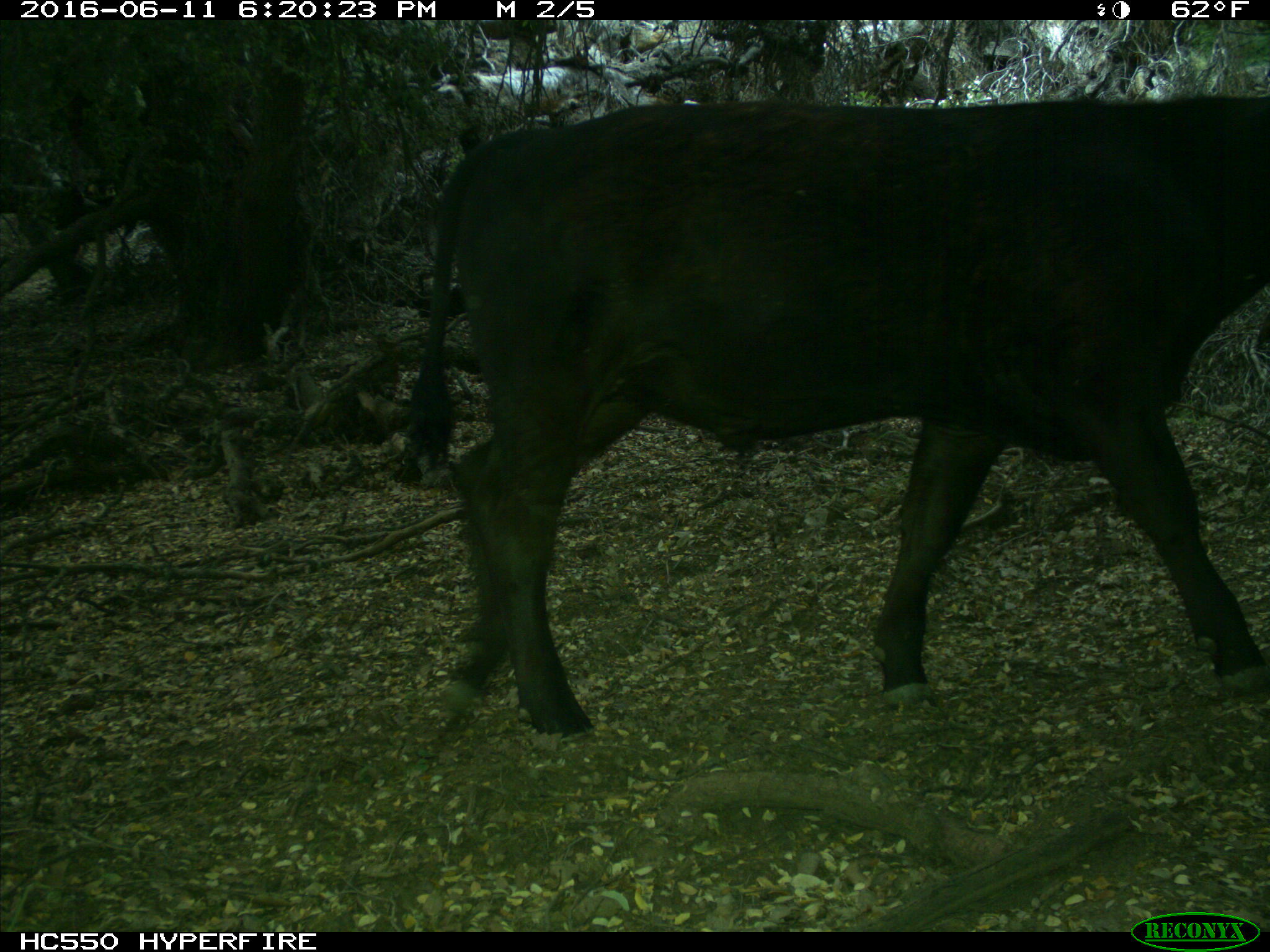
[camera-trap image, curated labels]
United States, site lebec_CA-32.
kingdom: Animalia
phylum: Chordata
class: Mammalia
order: Artiodactyla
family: Bovidae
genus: Bos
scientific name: Bos taurus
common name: domestic cow